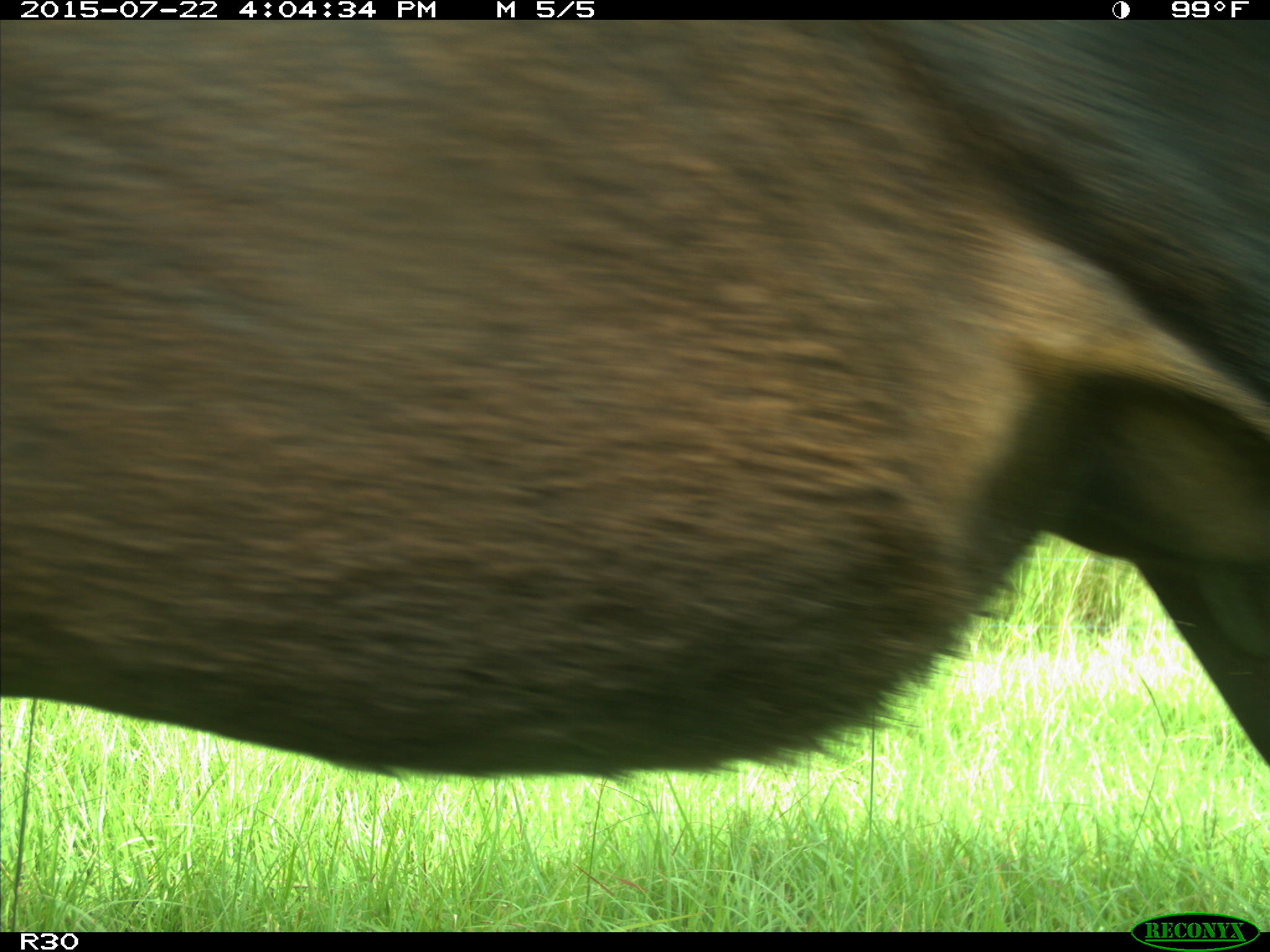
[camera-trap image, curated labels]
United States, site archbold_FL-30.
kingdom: Animalia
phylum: Chordata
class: Mammalia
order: Artiodactyla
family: Bovidae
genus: Bos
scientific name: Bos taurus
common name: domestic cow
Bos taurus (domestic cow).